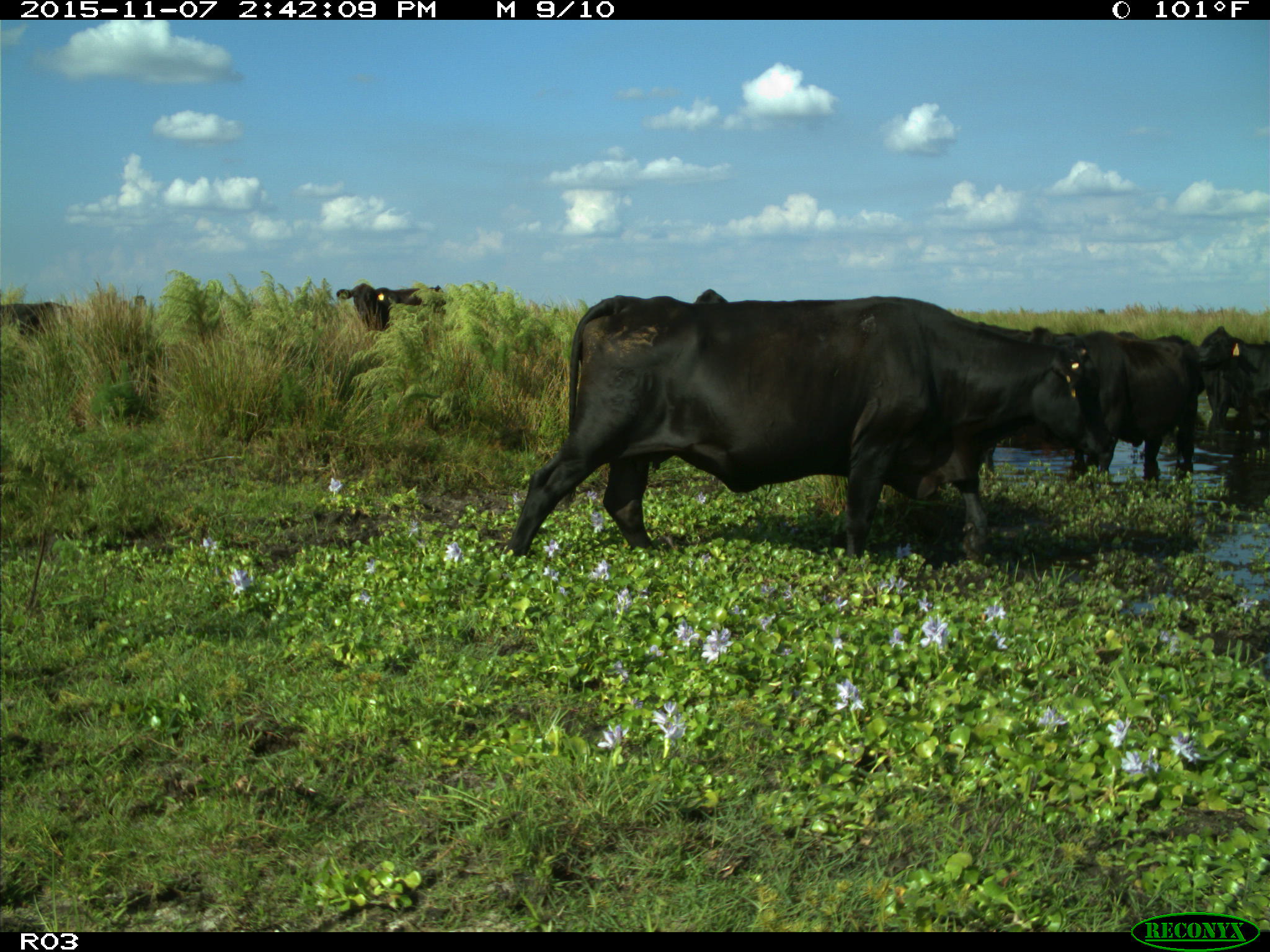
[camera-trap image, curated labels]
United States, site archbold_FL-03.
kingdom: Animalia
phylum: Chordata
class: Mammalia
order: Artiodactyla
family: Bovidae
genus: Bos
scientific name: Bos taurus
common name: domestic cow